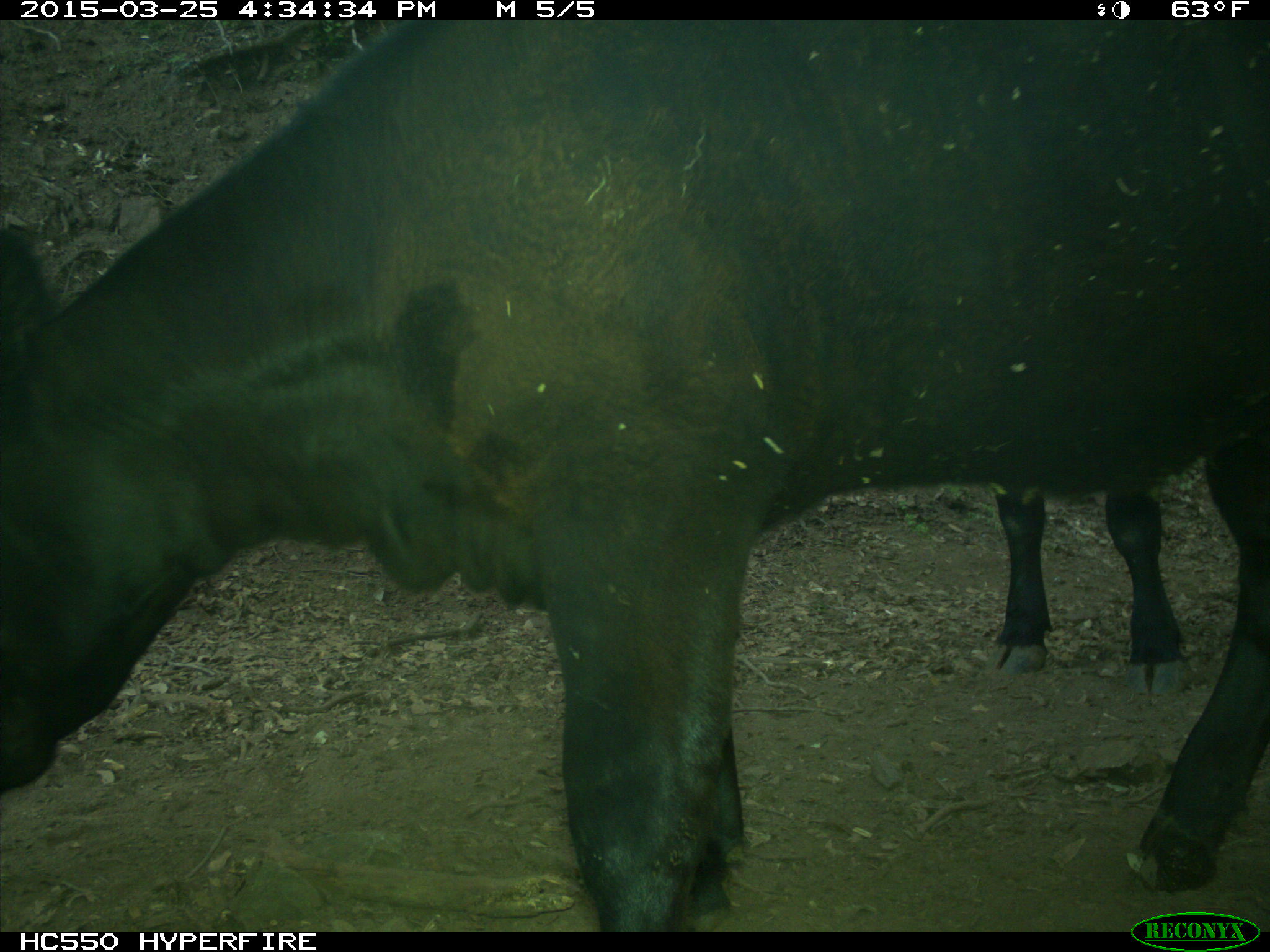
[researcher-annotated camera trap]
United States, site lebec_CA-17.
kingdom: Animalia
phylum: Chordata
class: Mammalia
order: Artiodactyla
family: Bovidae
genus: Bos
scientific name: Bos taurus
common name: domestic cow